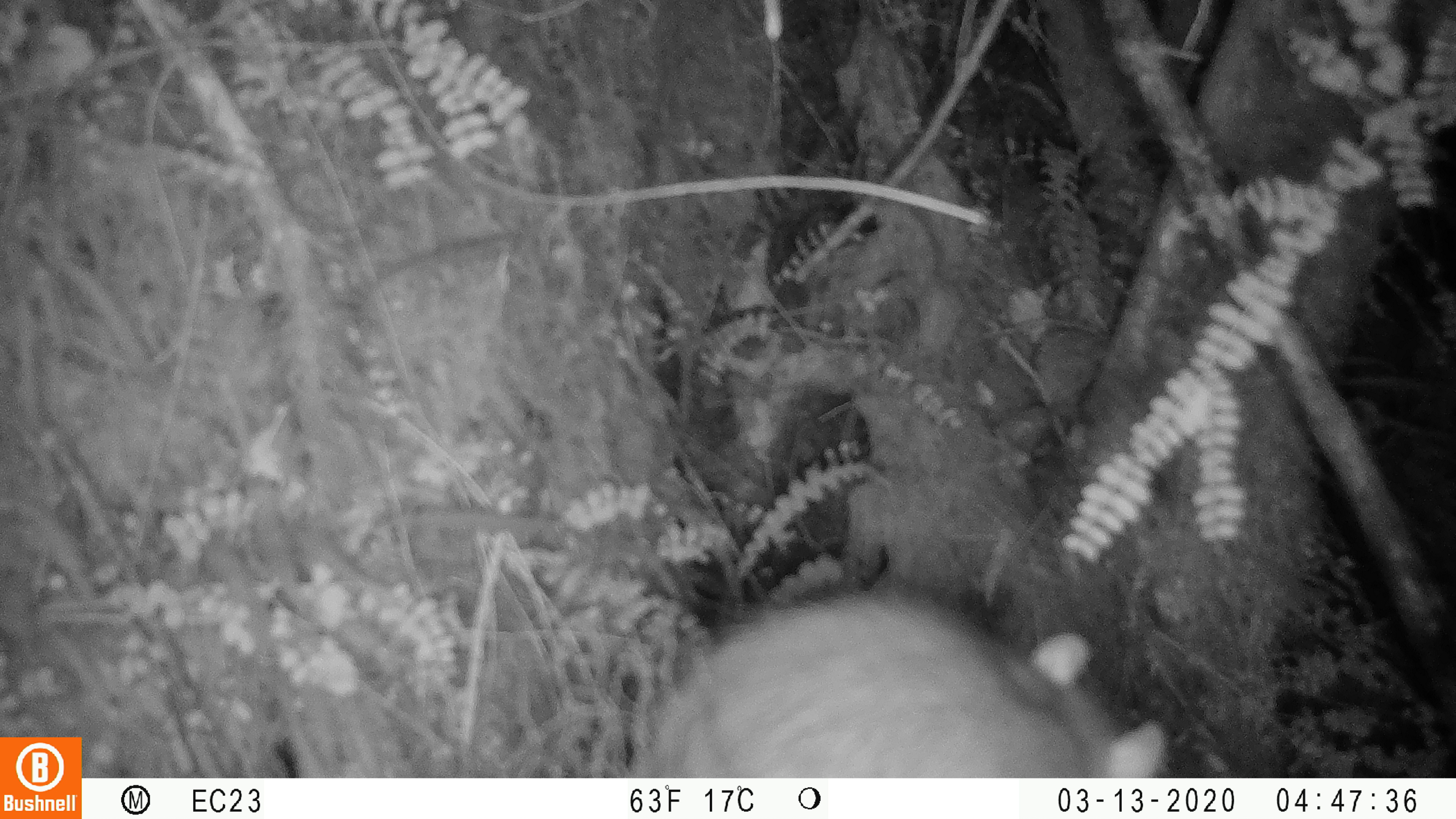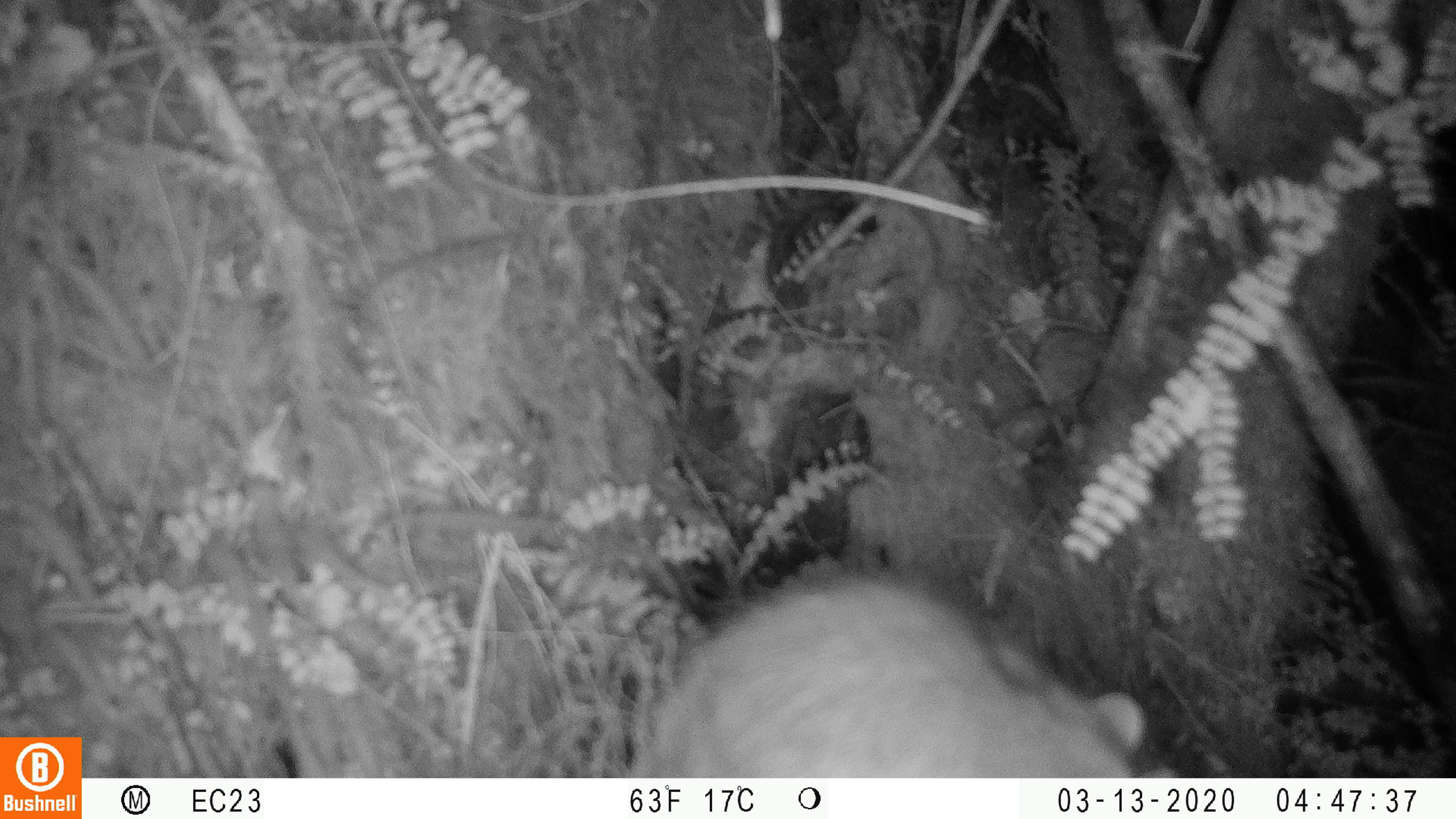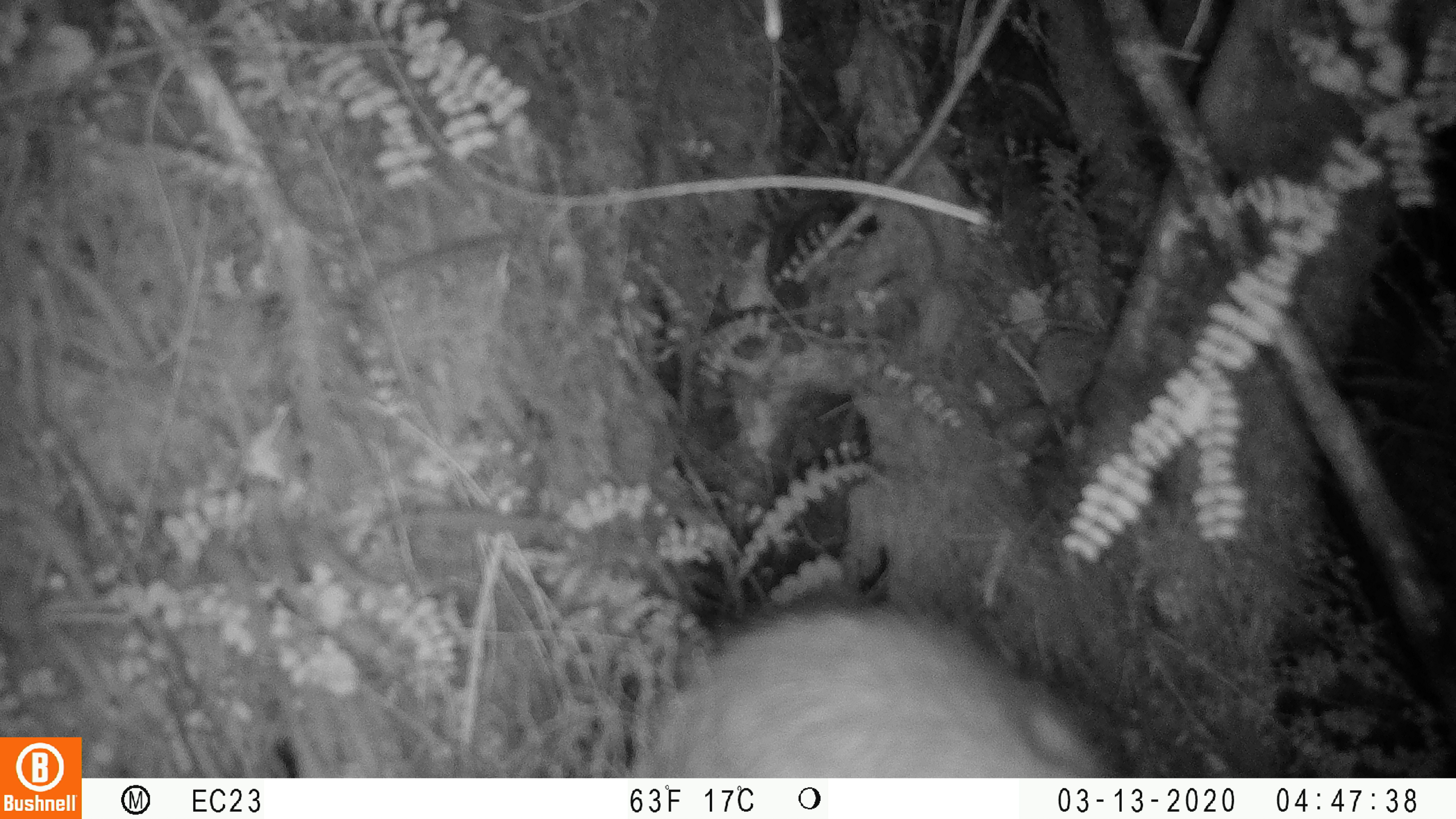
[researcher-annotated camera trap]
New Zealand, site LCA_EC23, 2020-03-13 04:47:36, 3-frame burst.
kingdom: Animalia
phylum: Chordata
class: Mammalia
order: Rodentia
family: Muridae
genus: Rattus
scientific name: Rattus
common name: rat